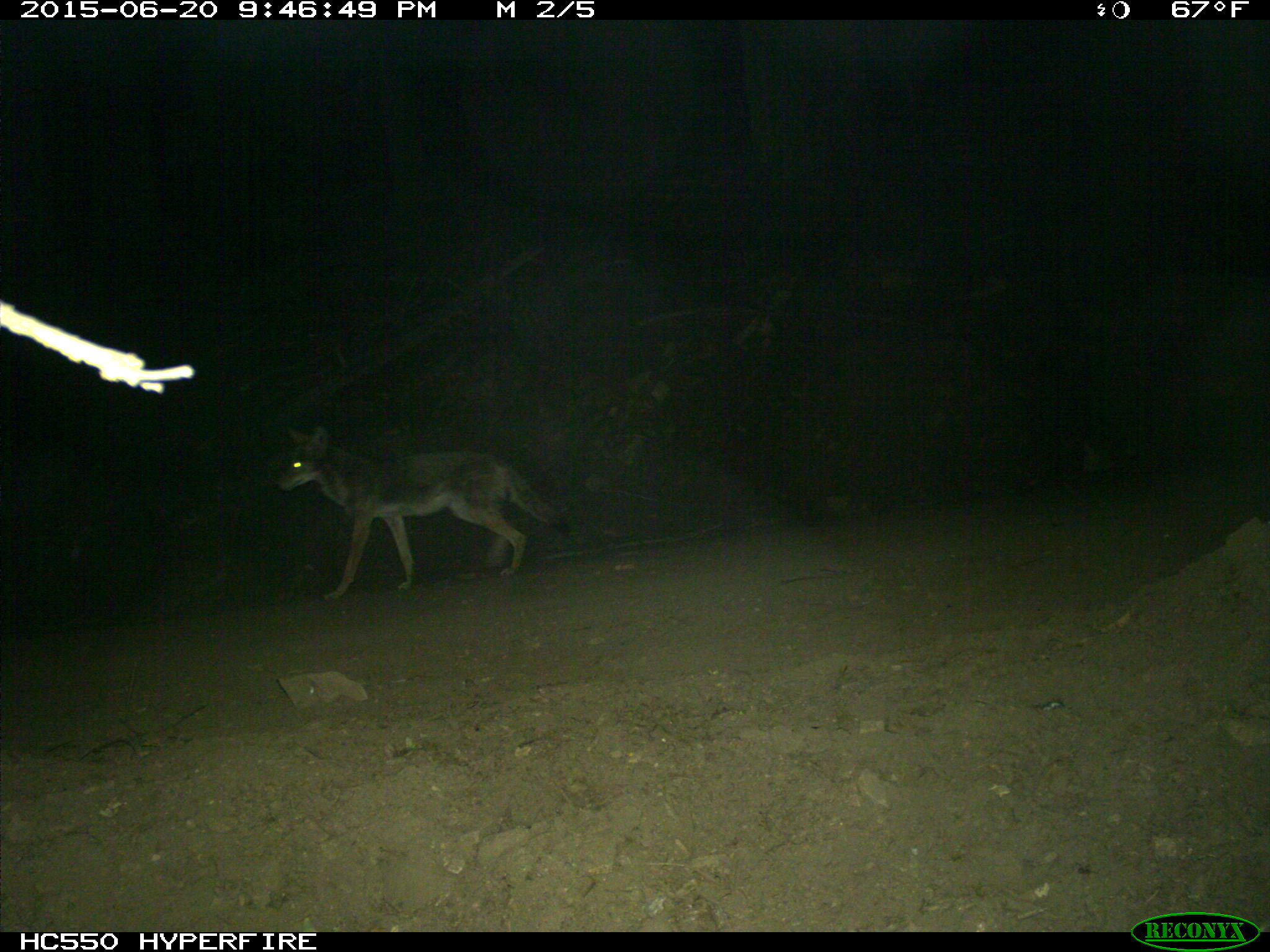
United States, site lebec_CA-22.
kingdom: Animalia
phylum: Chordata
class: Mammalia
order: Carnivora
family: Canidae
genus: Canis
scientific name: Canis latrans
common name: coyote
Canis latrans (coyote).